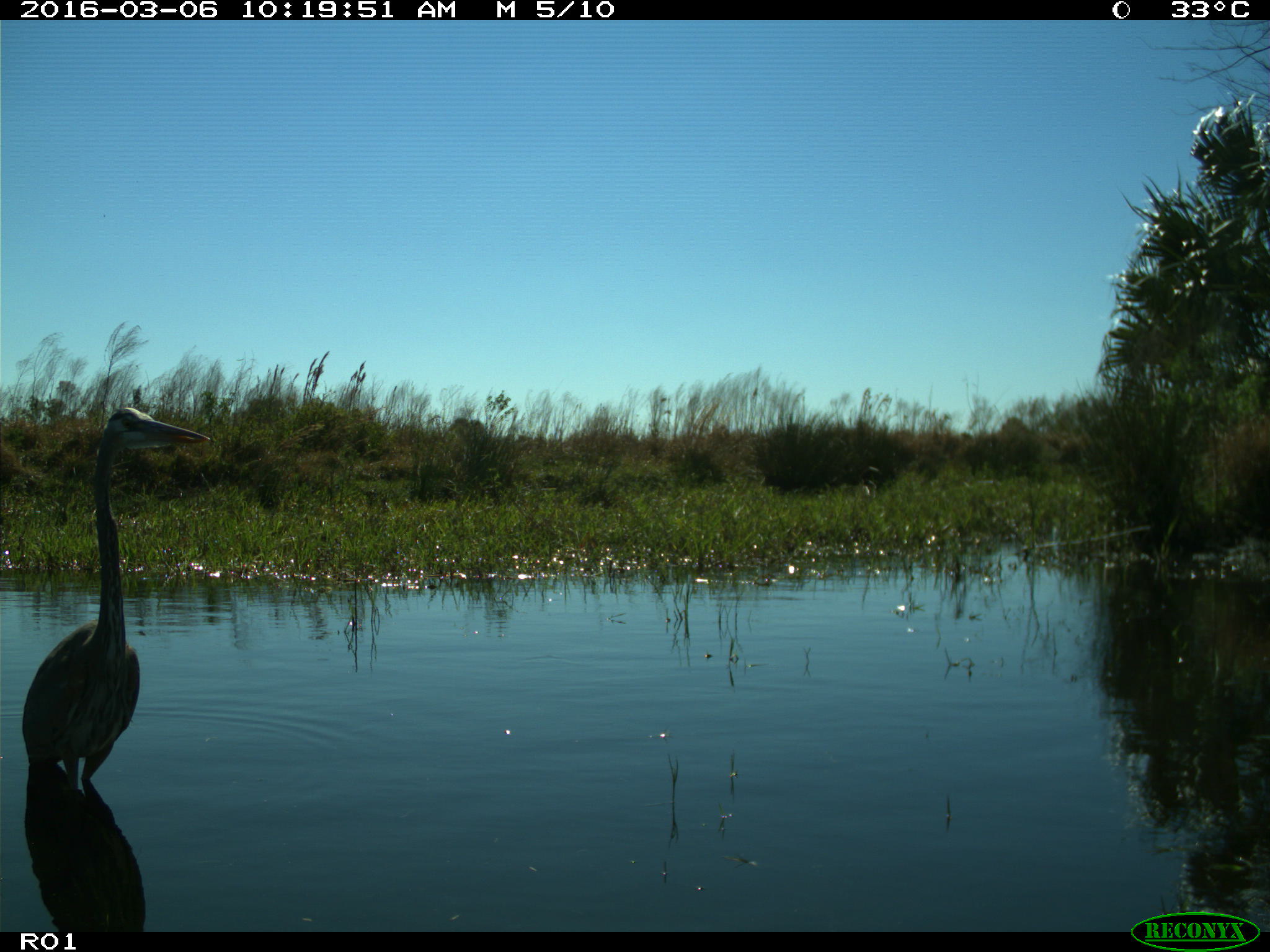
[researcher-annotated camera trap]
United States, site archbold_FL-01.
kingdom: Animalia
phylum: Chordata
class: Aves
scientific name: Aves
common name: birds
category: unidentified bird